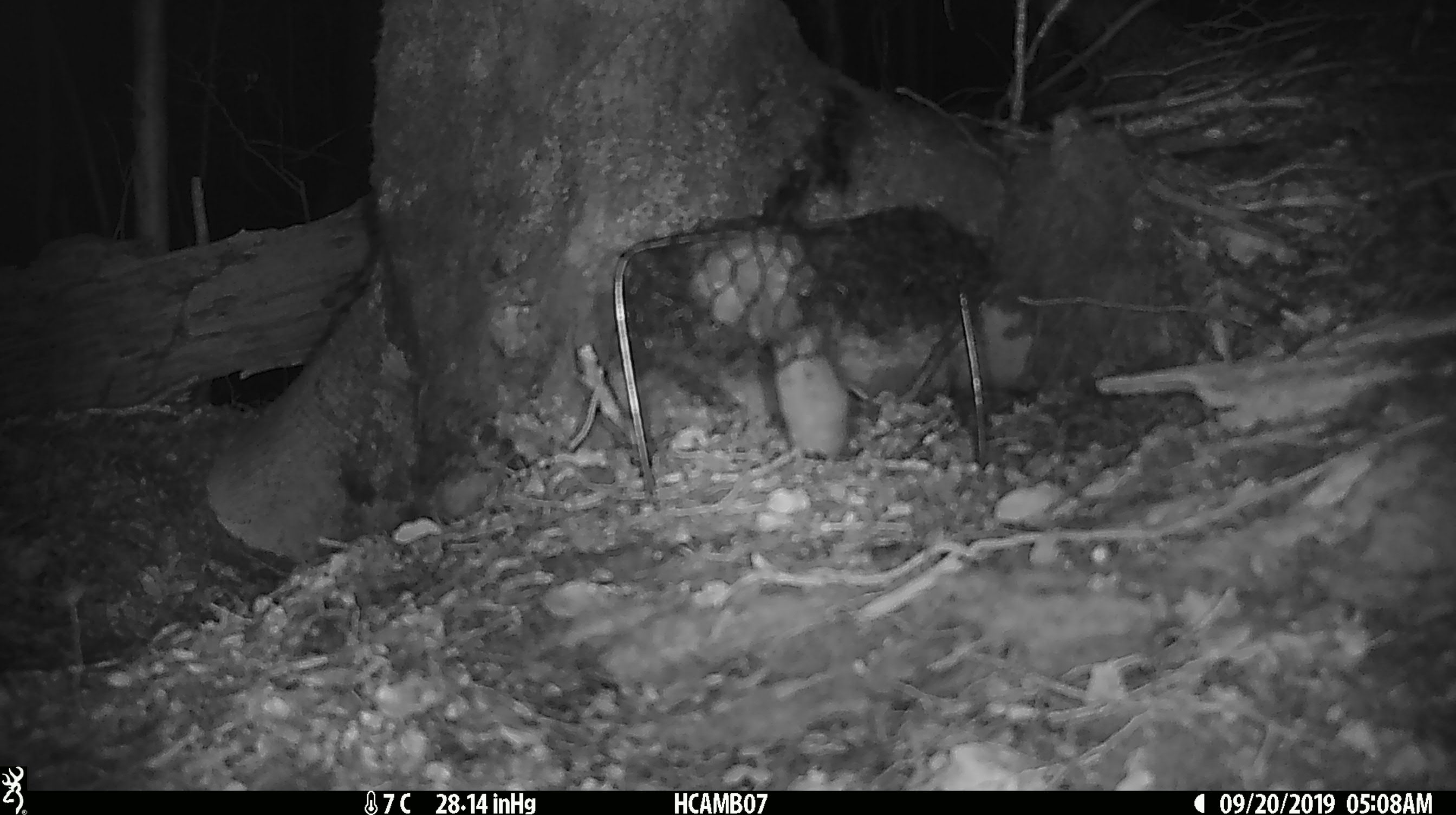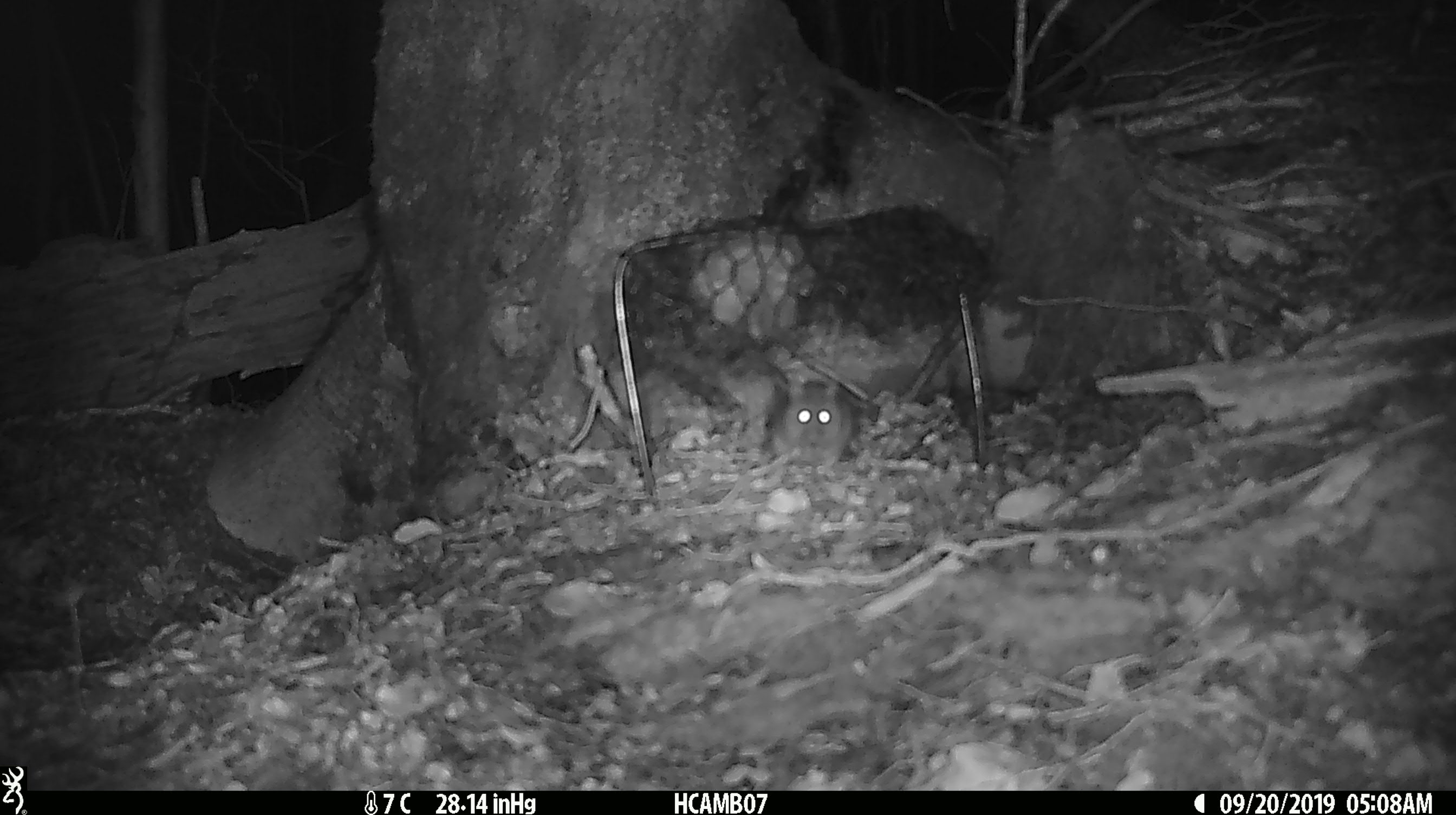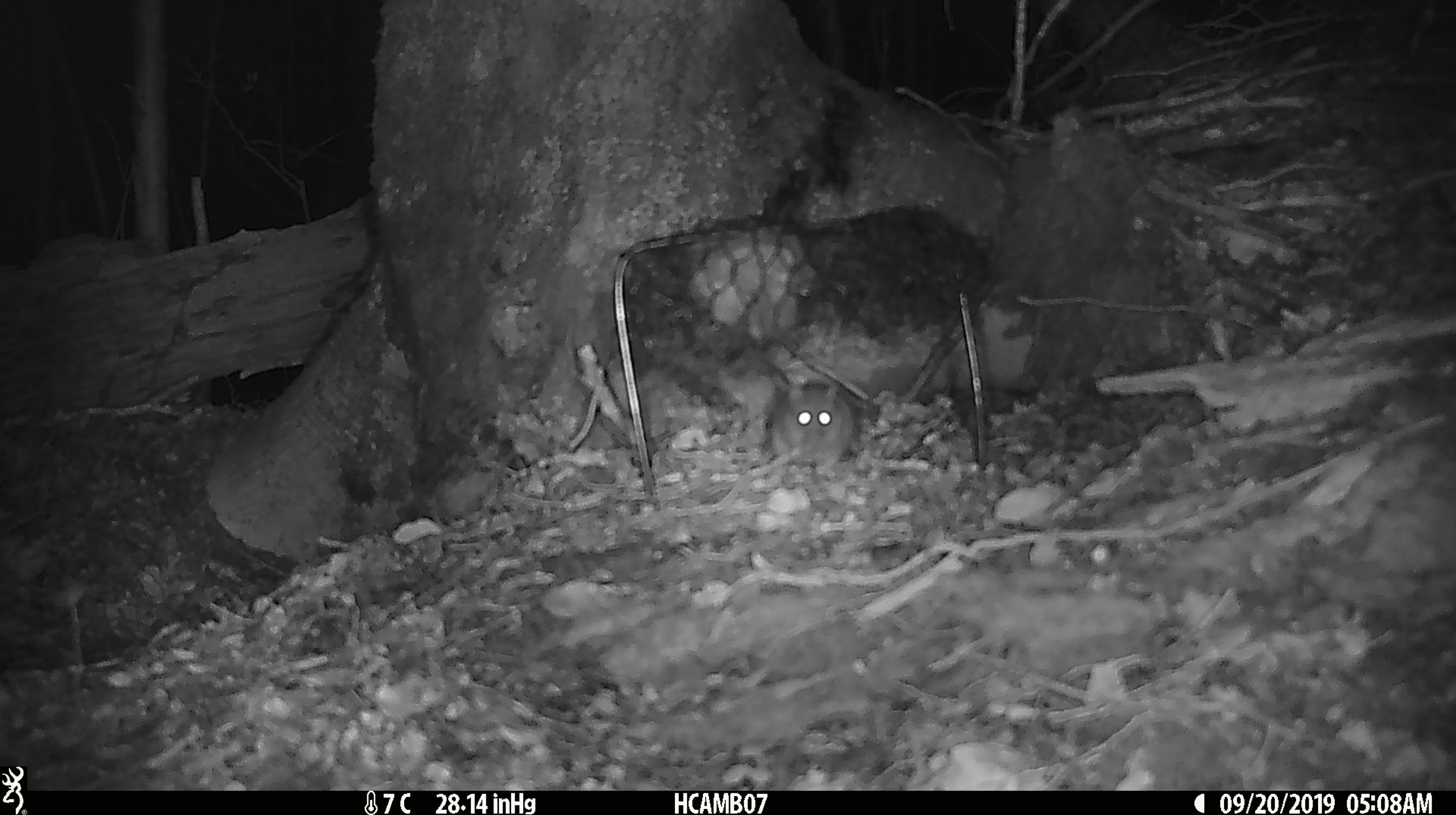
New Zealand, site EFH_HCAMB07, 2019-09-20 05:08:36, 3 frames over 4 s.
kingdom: Animalia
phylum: Chordata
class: Mammalia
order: Rodentia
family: Muridae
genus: Mus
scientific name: Mus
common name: mouse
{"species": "mouse (Mus)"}